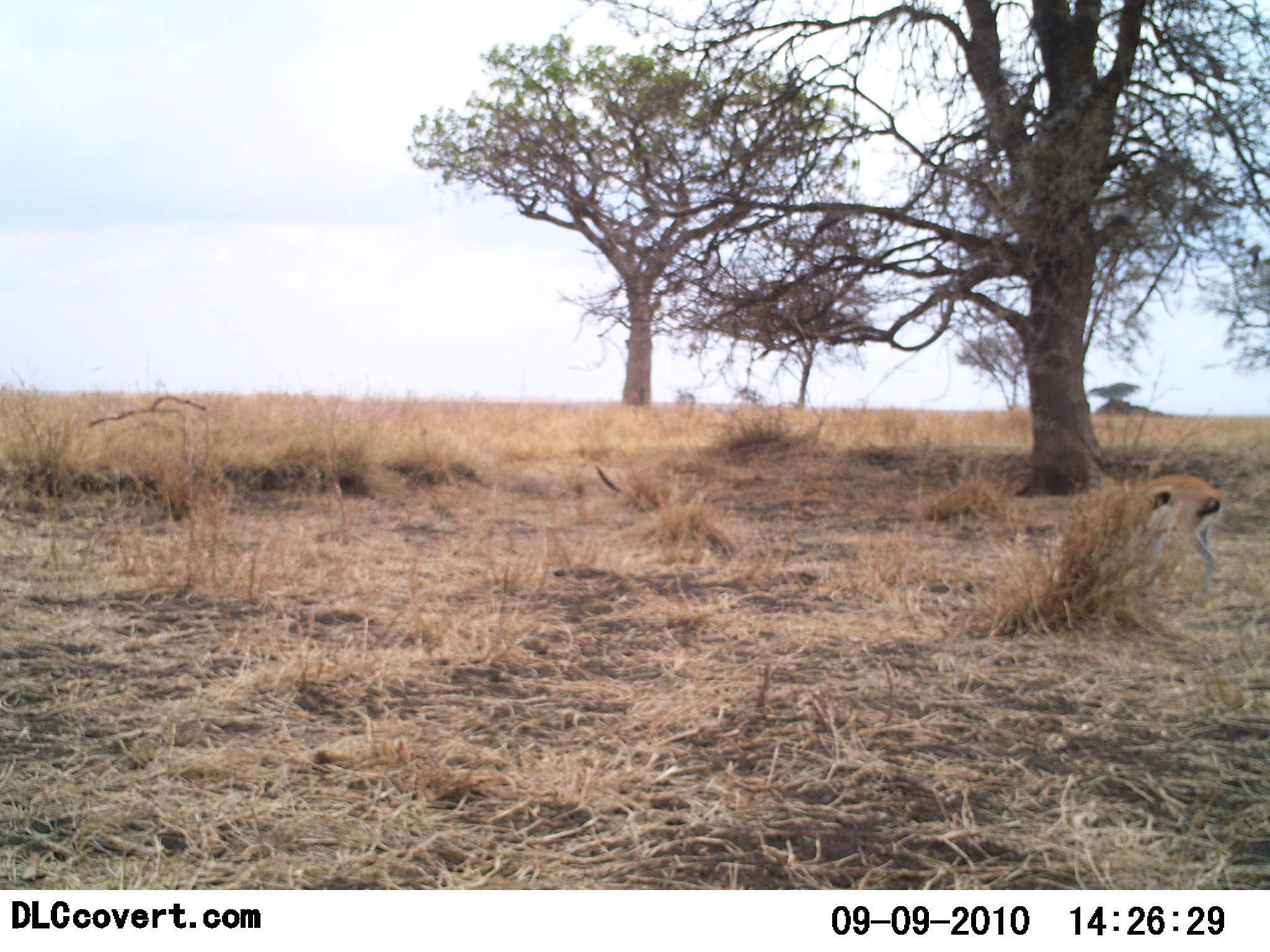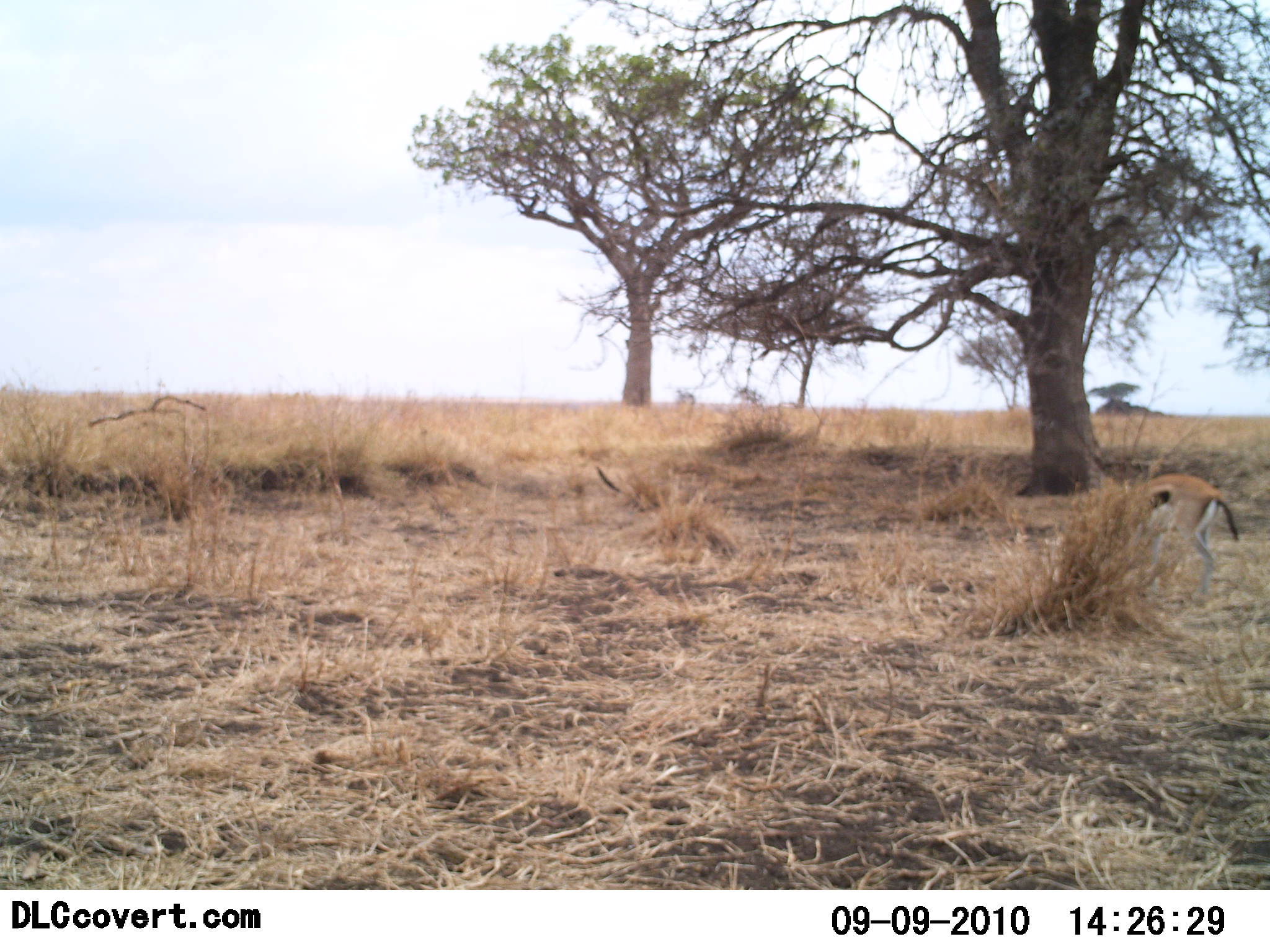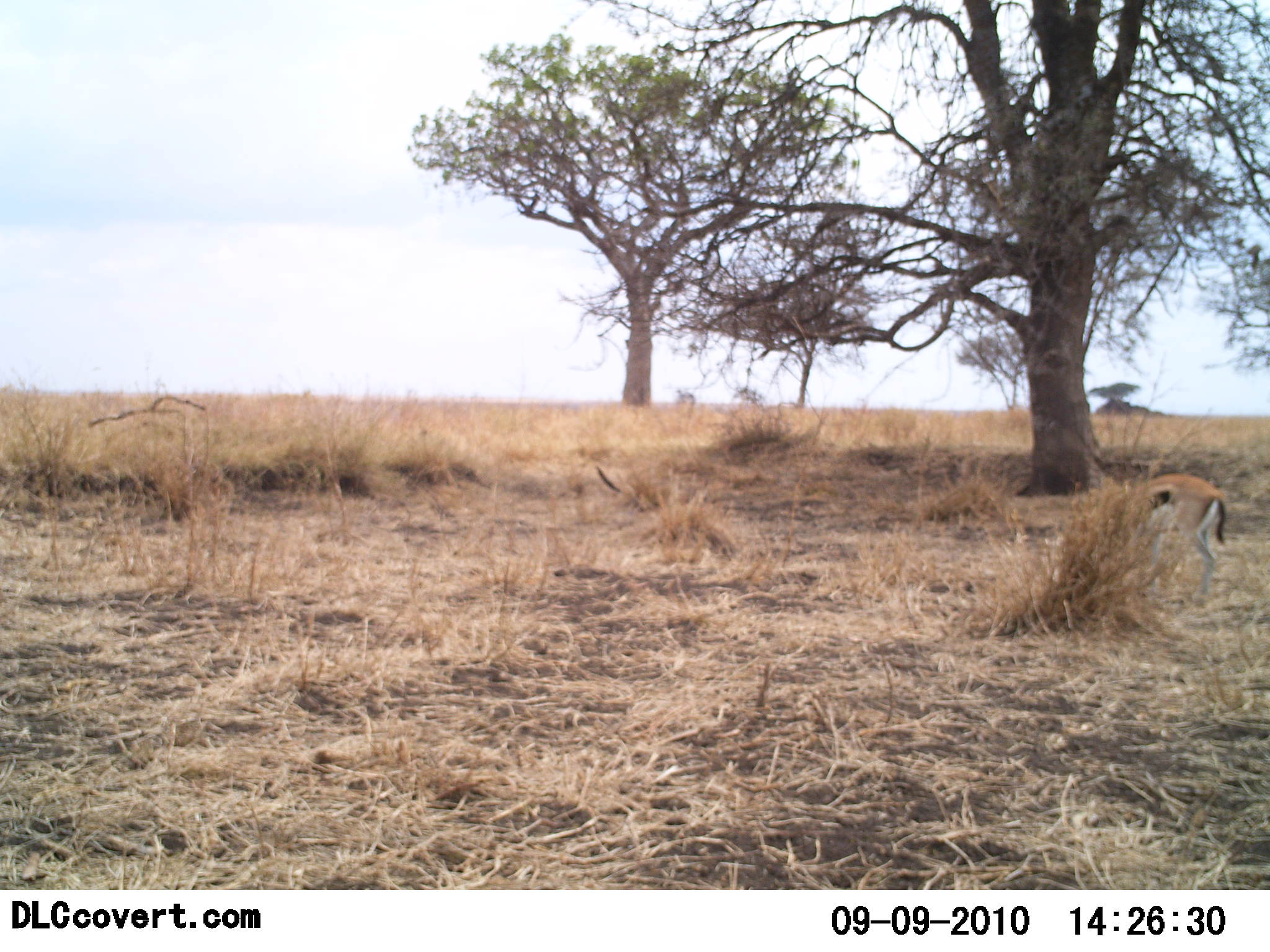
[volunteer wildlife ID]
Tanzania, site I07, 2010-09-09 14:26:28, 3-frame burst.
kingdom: Animalia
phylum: Chordata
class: Mammalia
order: Artiodactyla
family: Bovidae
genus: Eudorcas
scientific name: Eudorcas thomsonii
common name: thomson's gazelle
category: gazellethomsons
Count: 1.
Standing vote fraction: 25%.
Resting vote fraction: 0%.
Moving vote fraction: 0%.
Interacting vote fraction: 0%.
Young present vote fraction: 0%.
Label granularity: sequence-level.